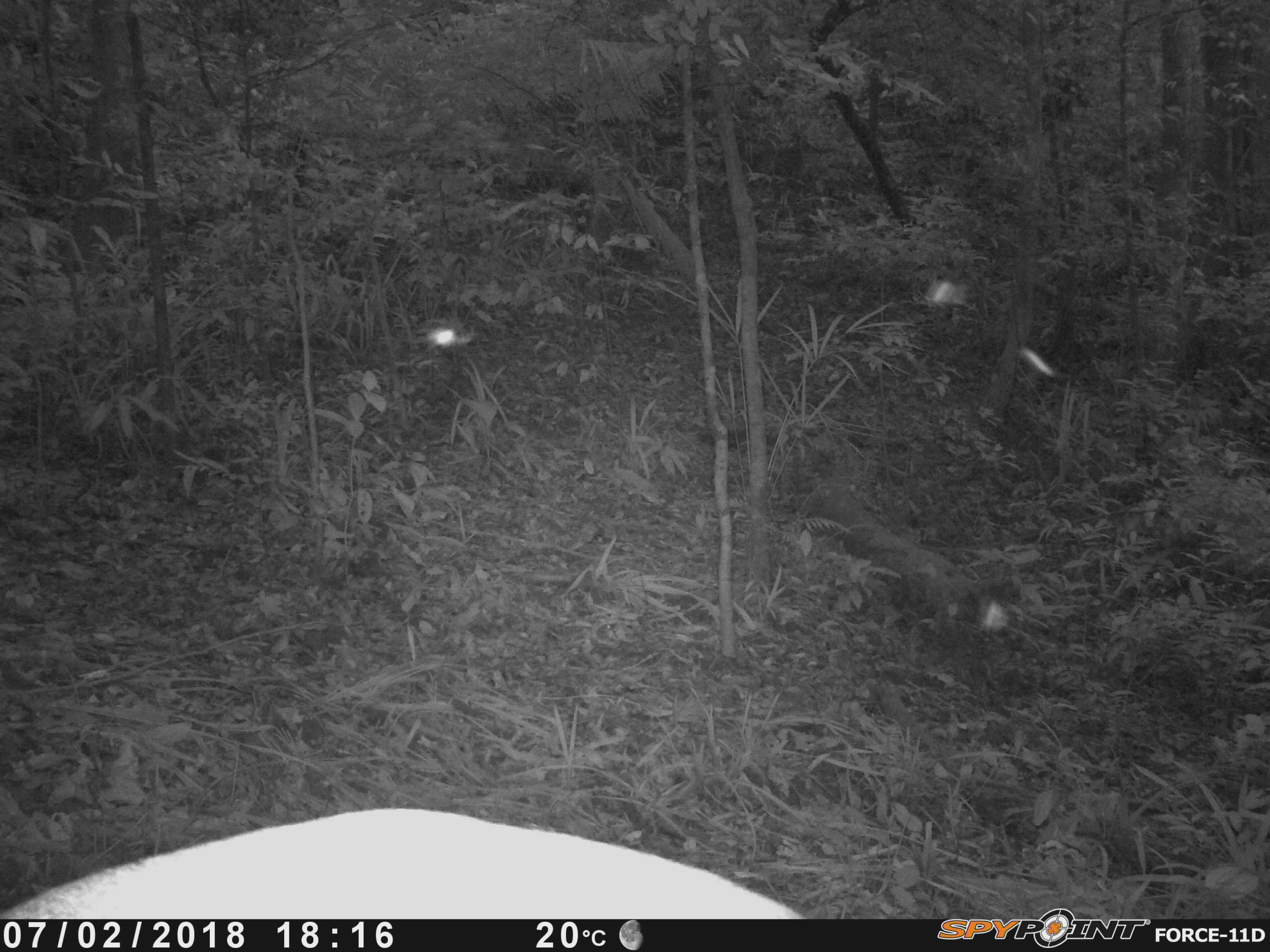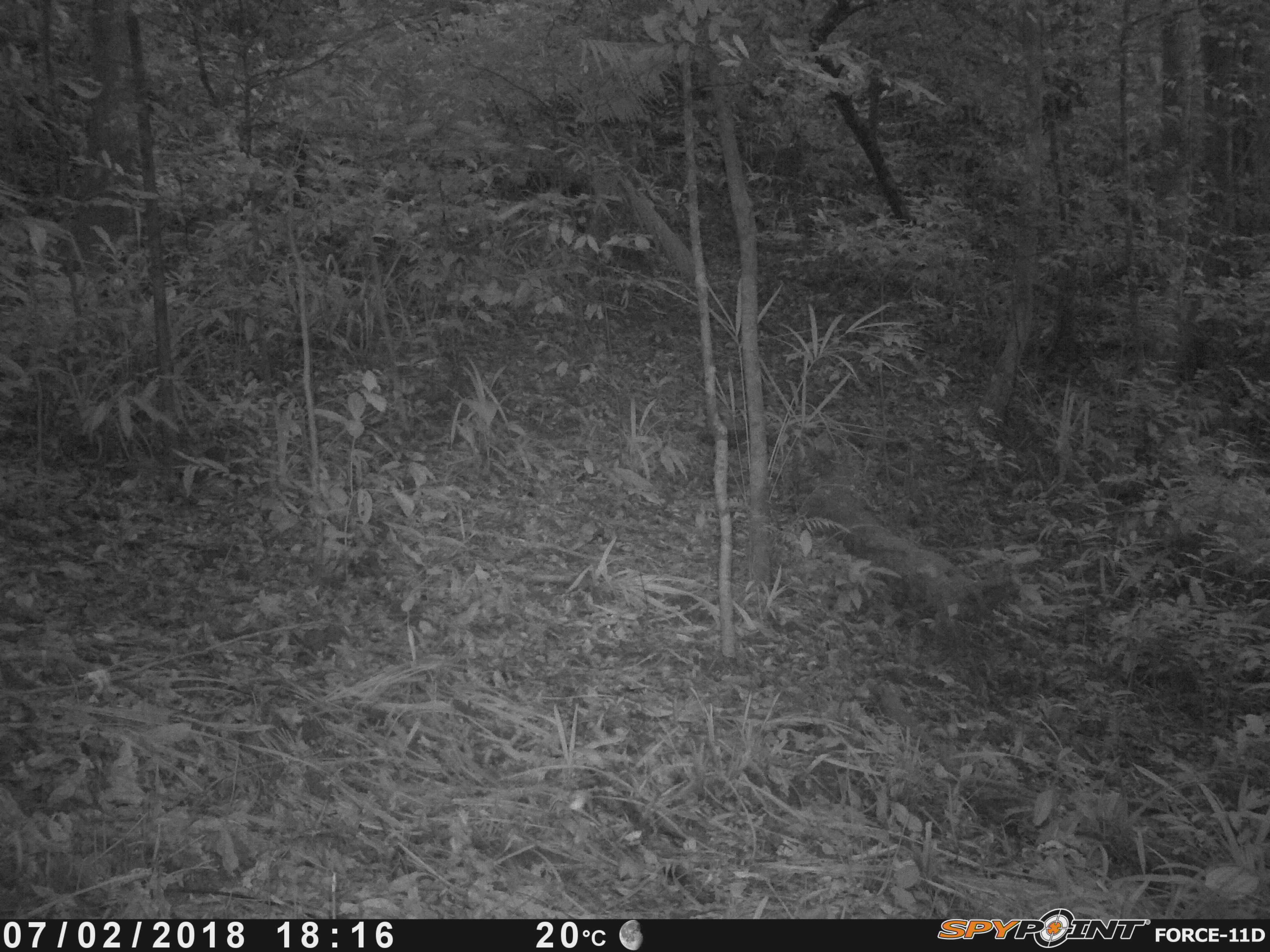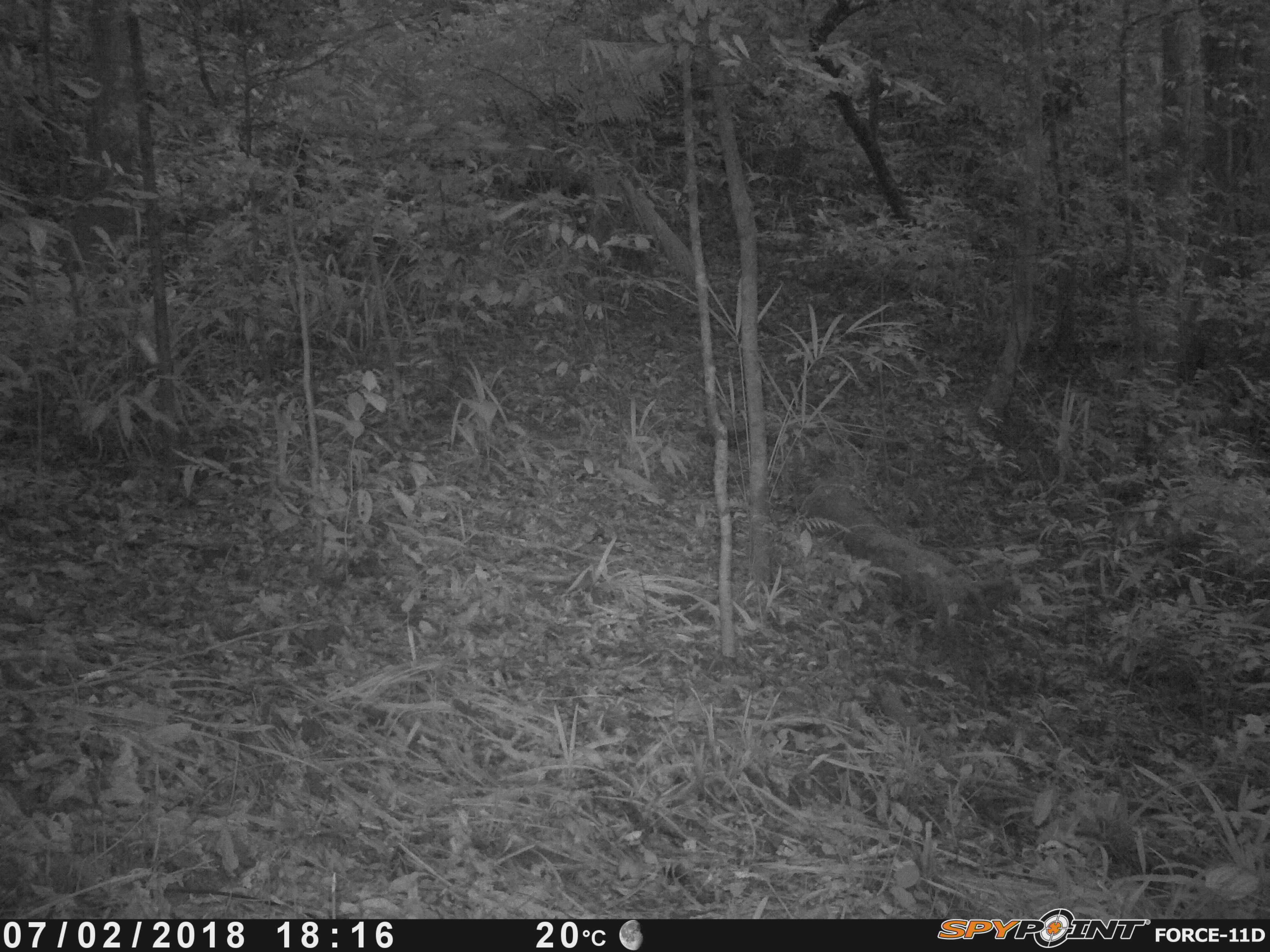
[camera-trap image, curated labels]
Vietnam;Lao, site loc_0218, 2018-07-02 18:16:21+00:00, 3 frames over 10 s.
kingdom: Animalia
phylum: Chordata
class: Mammalia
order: Artiodactyla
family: Cervidae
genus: Muntiacus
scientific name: Muntiacus vuquangensis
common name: large-antlered muntjac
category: large antlered muntjac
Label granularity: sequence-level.